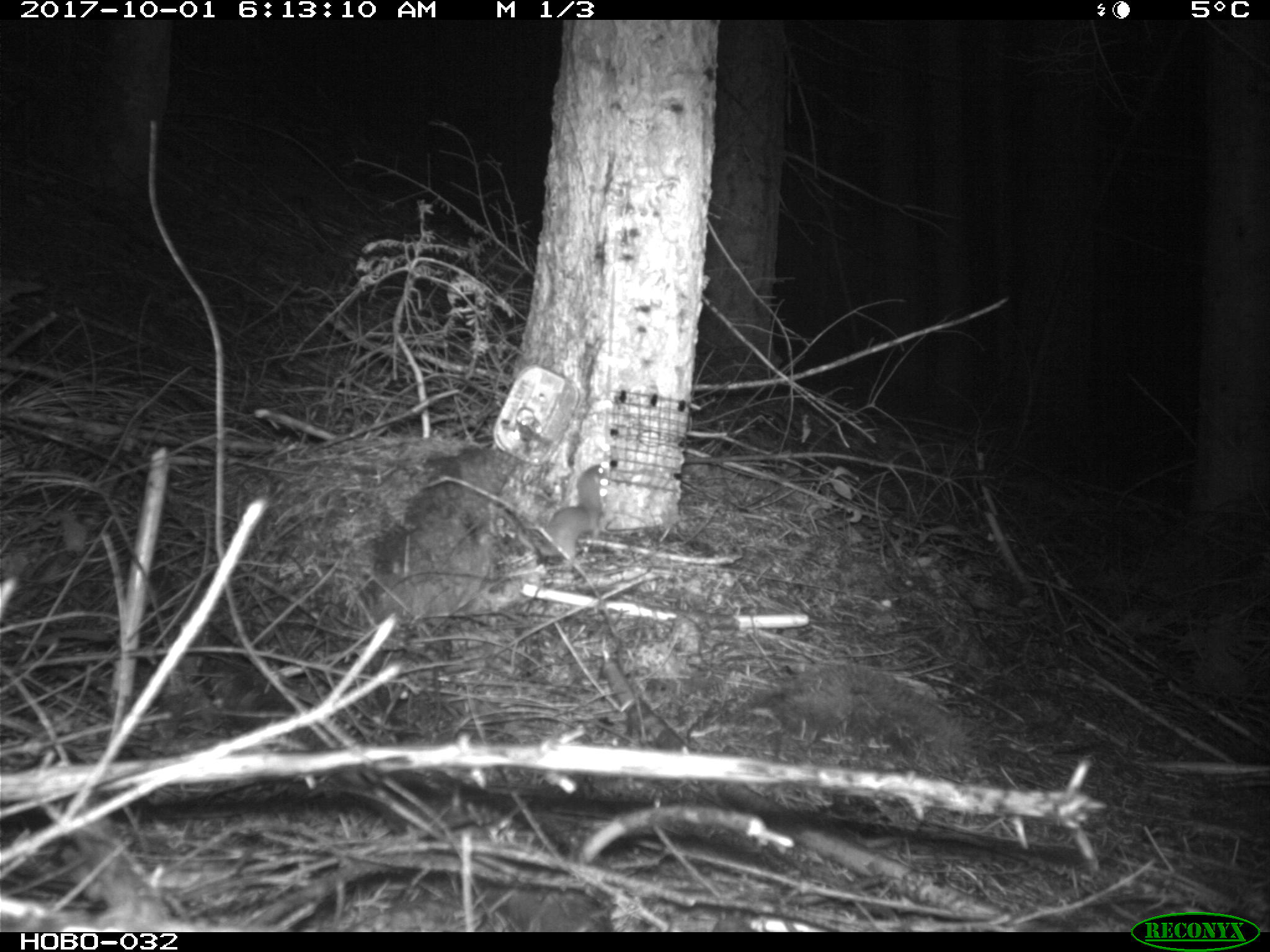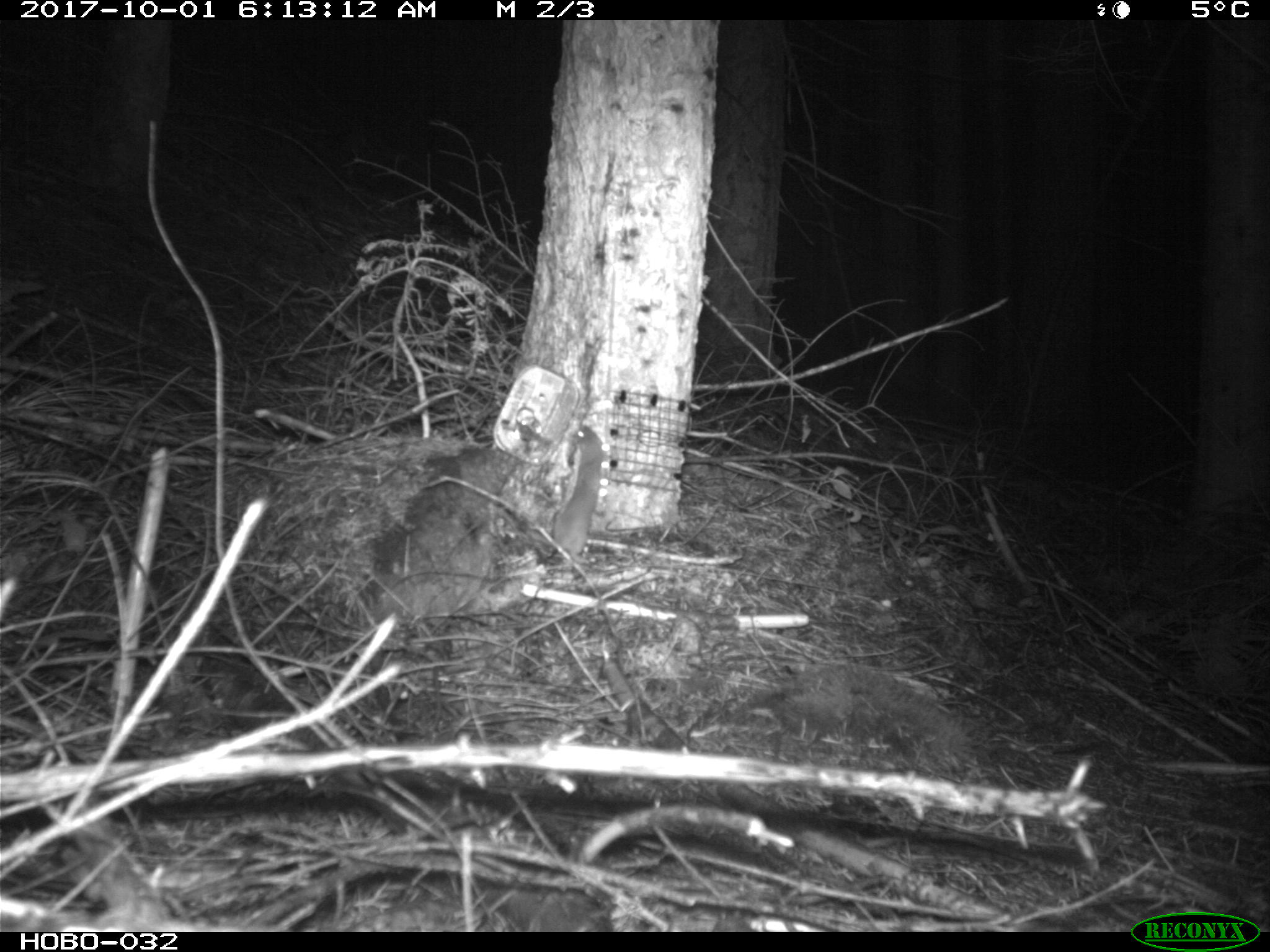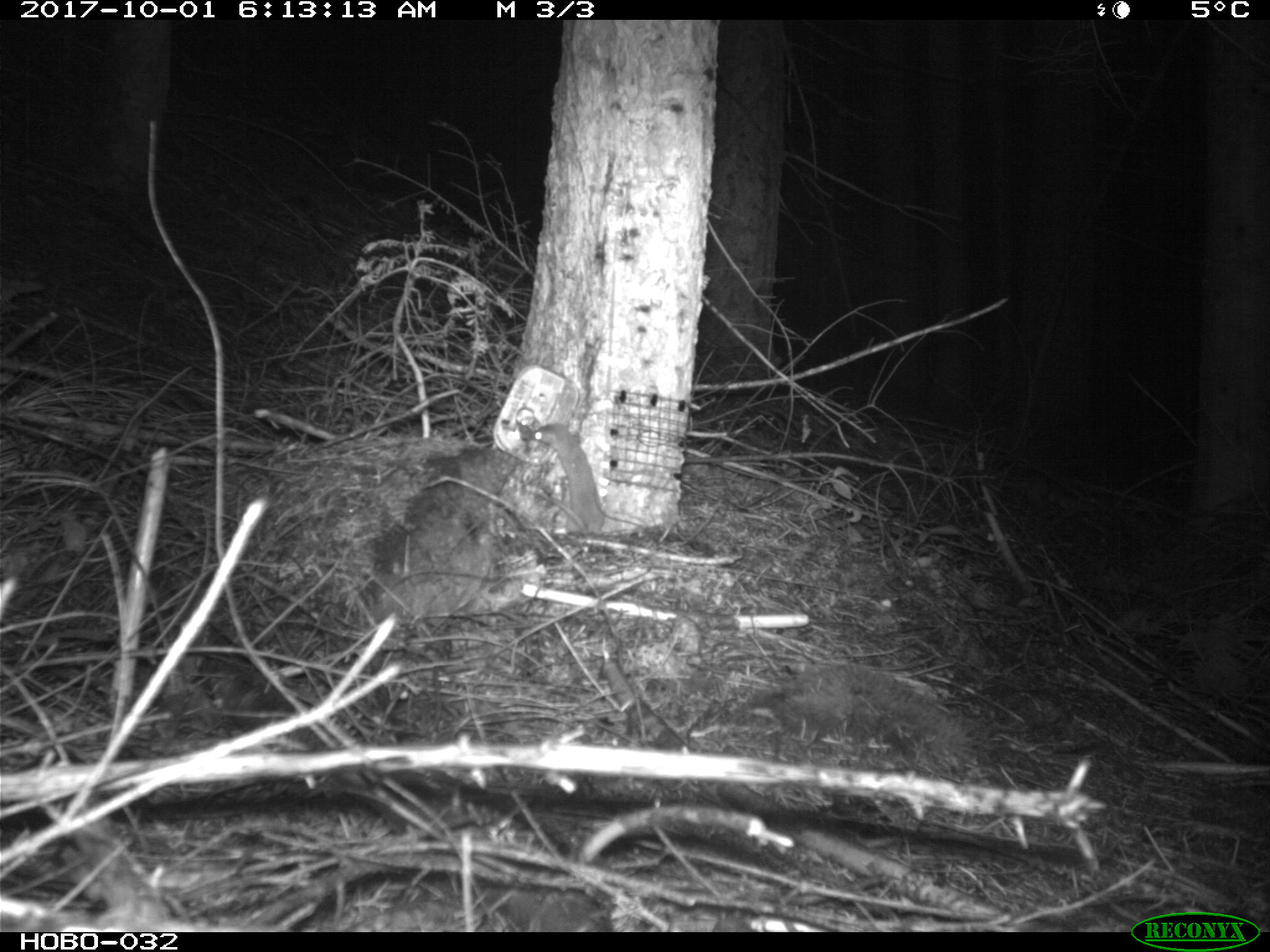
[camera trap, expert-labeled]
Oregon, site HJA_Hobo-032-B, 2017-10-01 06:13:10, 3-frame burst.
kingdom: Animalia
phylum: Chordata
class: Mammalia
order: Carnivora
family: Mustelidae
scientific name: Mustelidae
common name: weasel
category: weasel family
Weasel family (weasel) (Mustelidae).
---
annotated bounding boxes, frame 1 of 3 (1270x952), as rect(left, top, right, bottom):
weasel family: rect(520, 455, 614, 558)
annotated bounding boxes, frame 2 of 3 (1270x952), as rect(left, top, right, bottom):
weasel family: rect(524, 414, 620, 573)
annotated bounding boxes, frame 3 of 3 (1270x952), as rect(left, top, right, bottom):
weasel family: rect(516, 408, 617, 554)